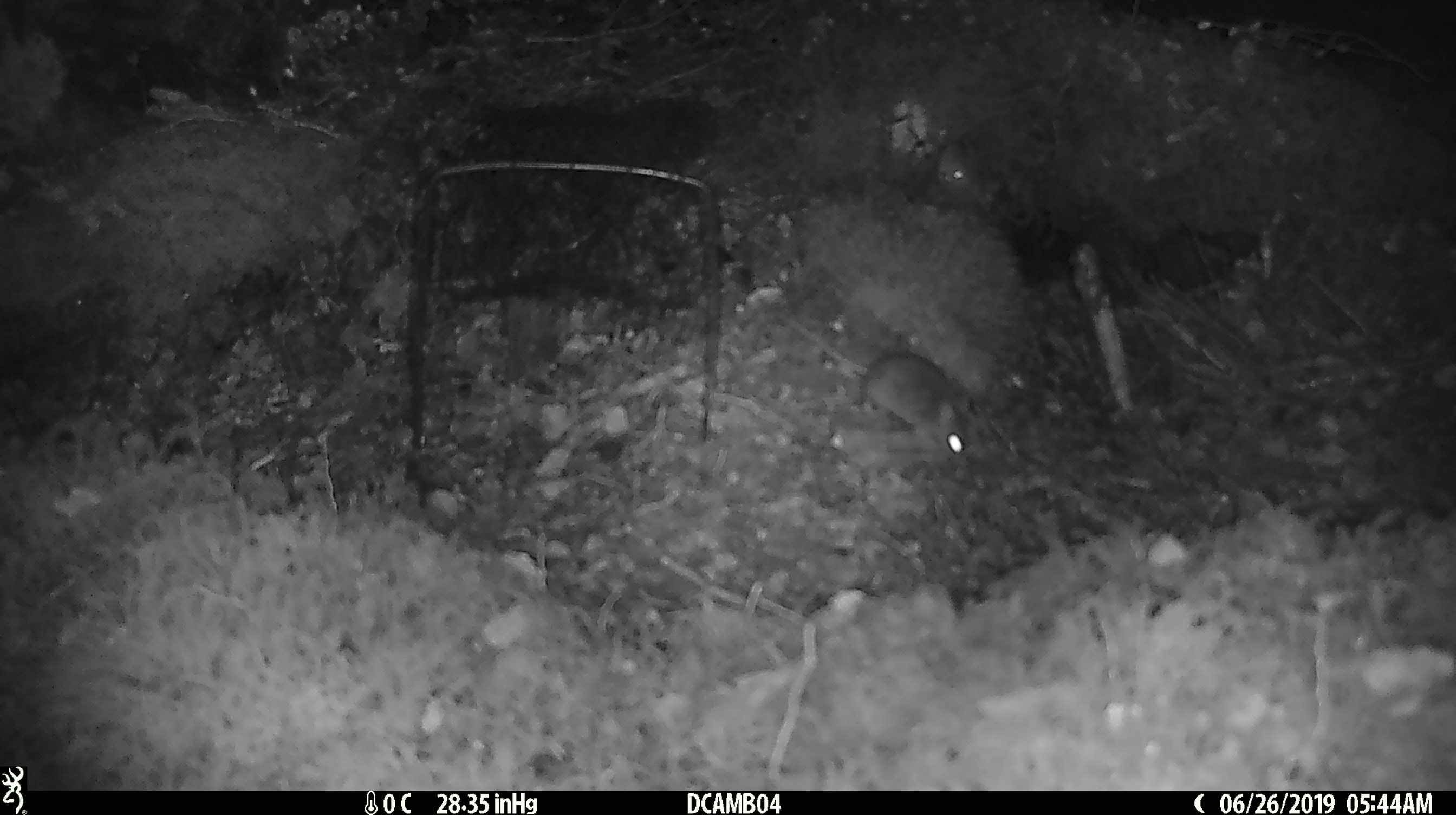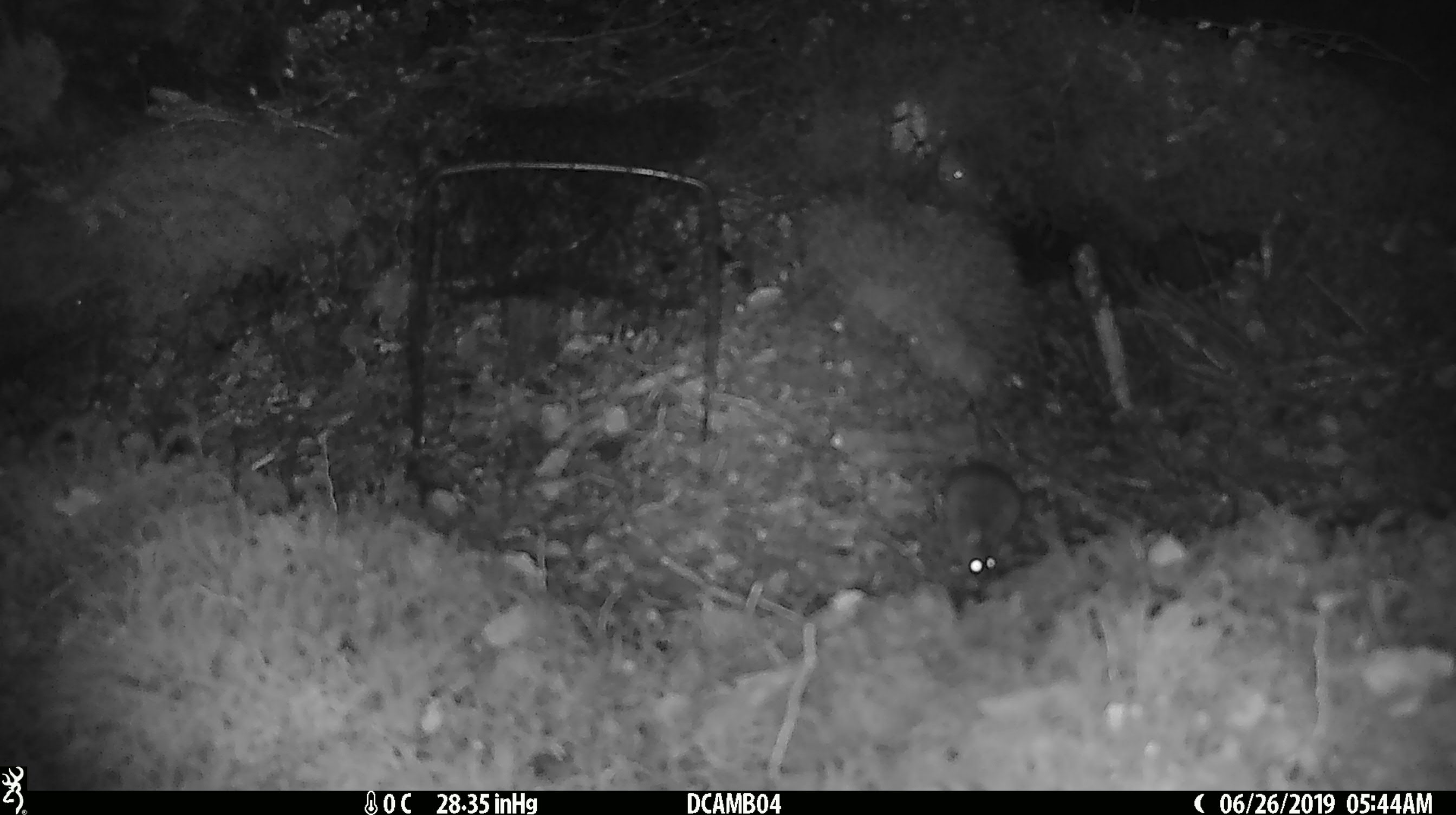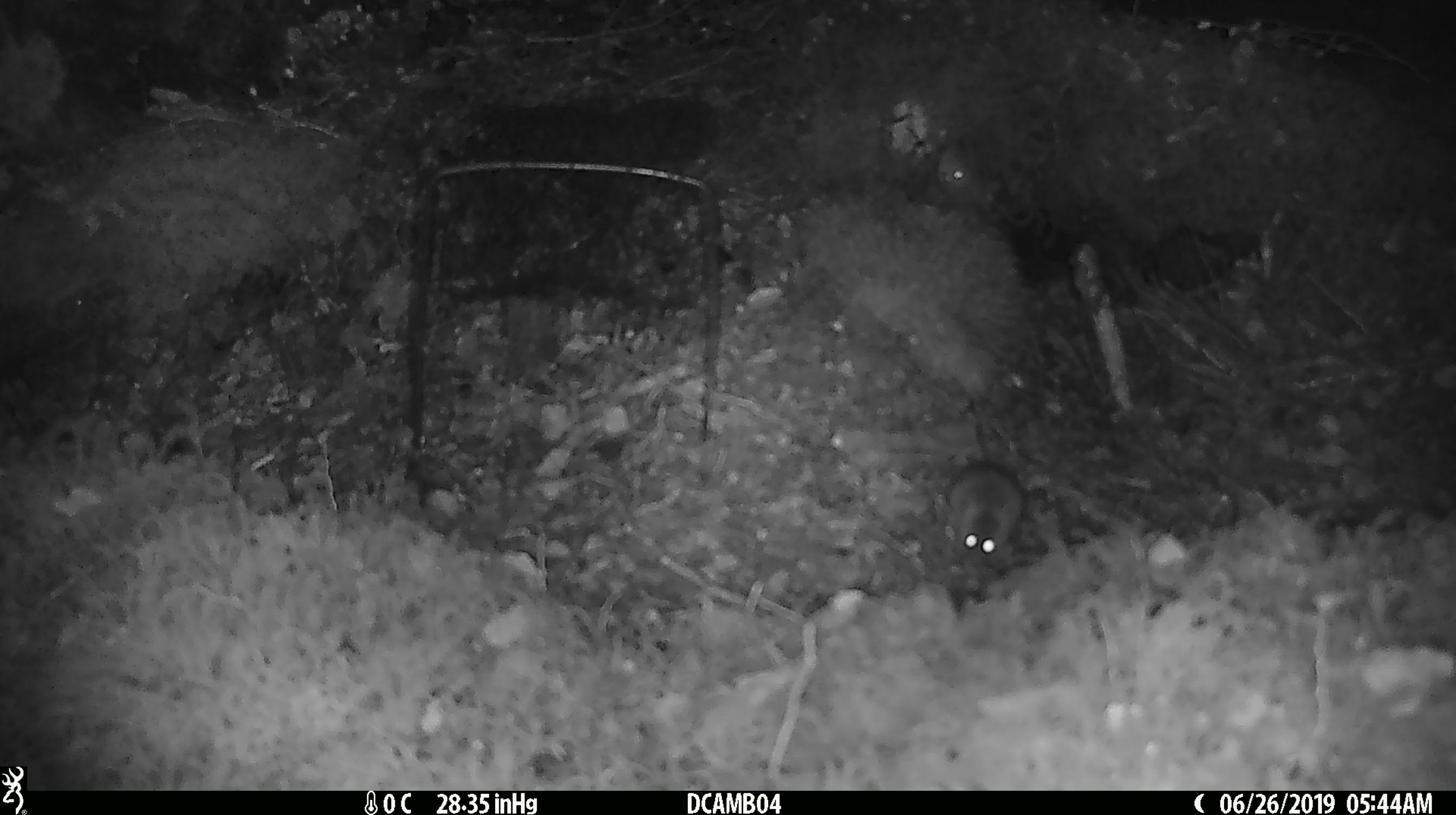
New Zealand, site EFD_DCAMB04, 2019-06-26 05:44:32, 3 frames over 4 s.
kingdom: Animalia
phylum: Chordata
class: Mammalia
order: Rodentia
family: Muridae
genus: Mus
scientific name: Mus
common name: mouse